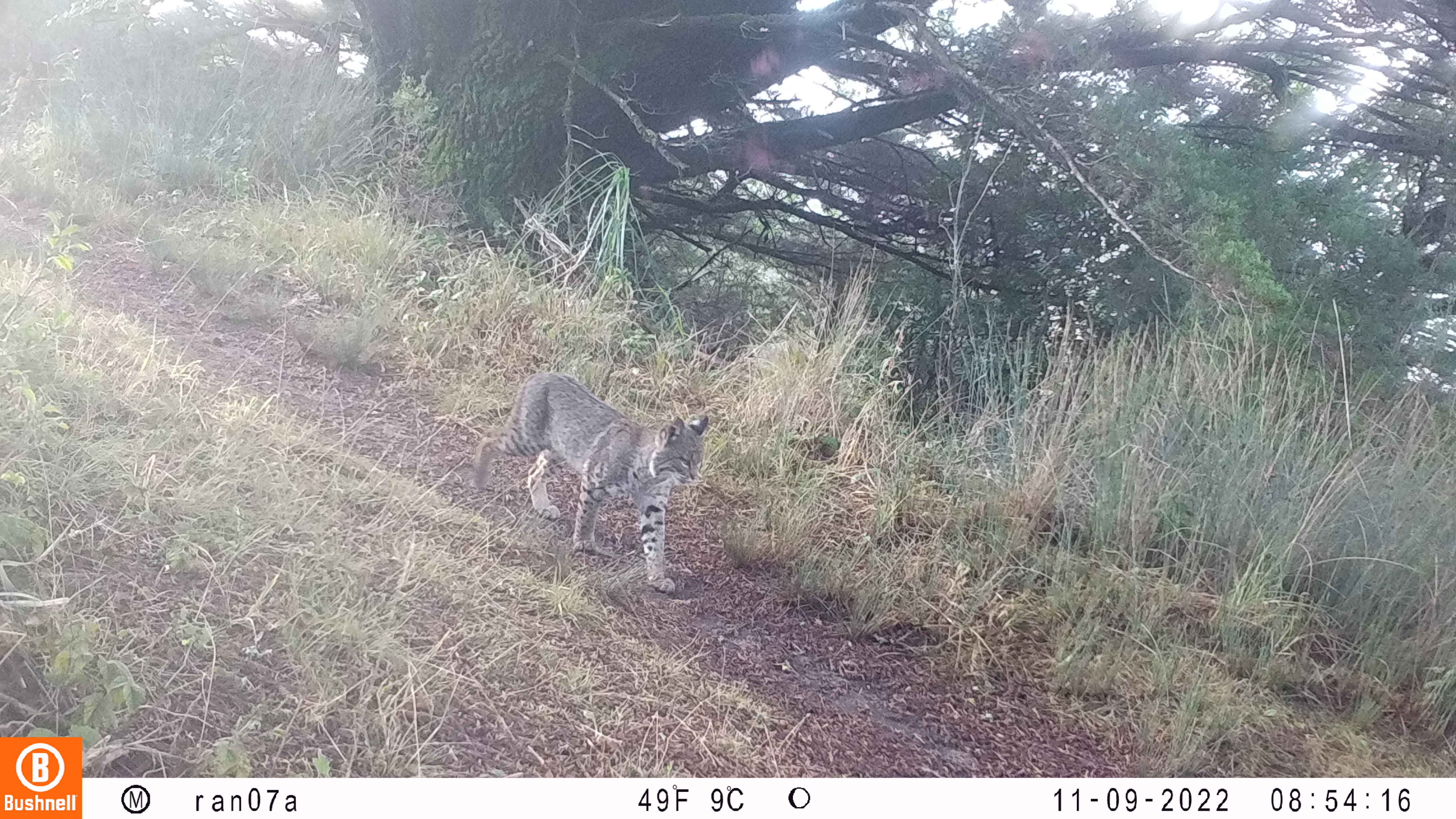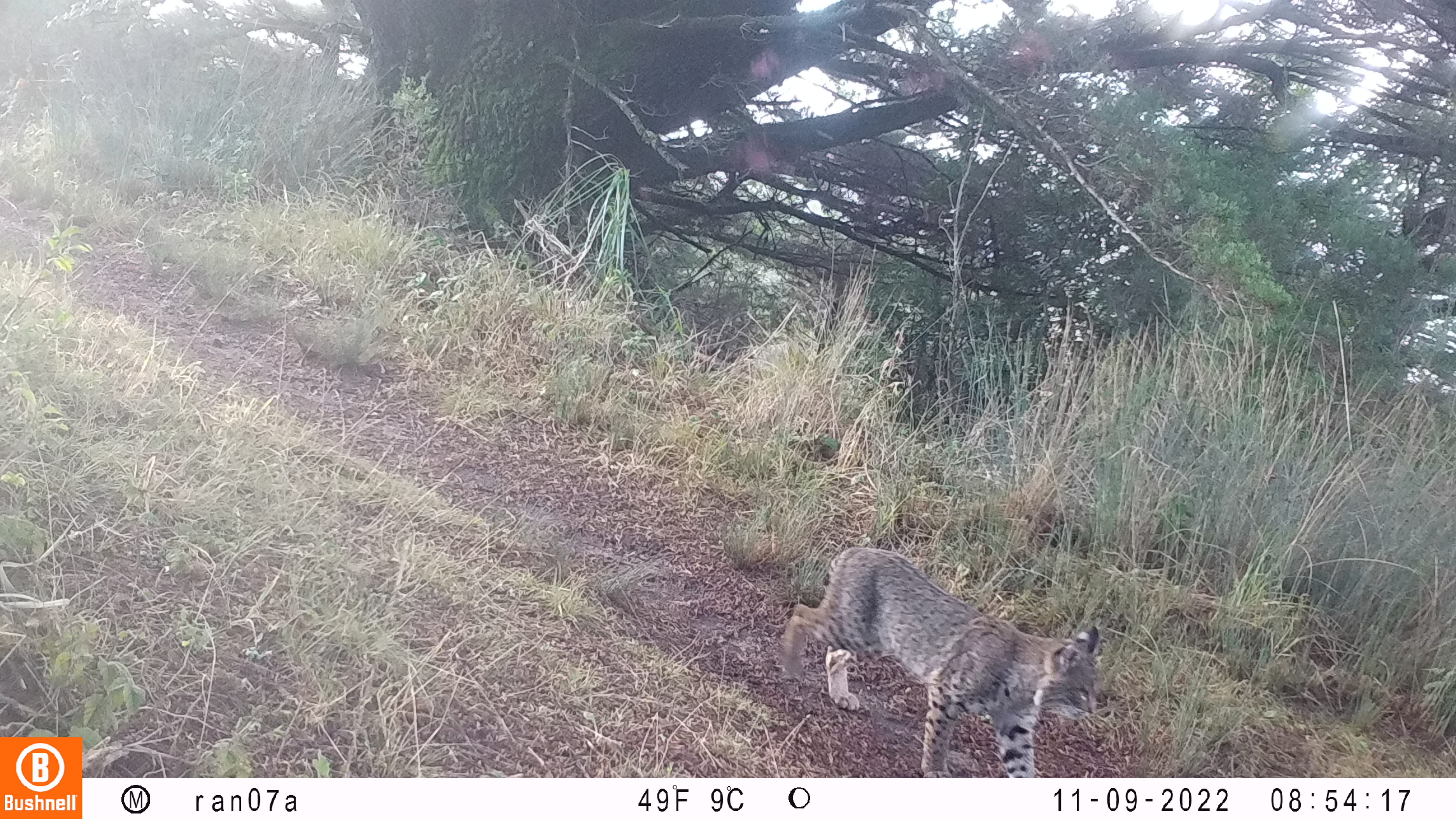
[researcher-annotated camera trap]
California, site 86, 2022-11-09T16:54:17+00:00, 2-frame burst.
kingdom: Animalia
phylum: Chordata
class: Mammalia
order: Carnivora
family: Felidae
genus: Lynx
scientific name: Lynx rufus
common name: bobcat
Bobcat (Lynx rufus).